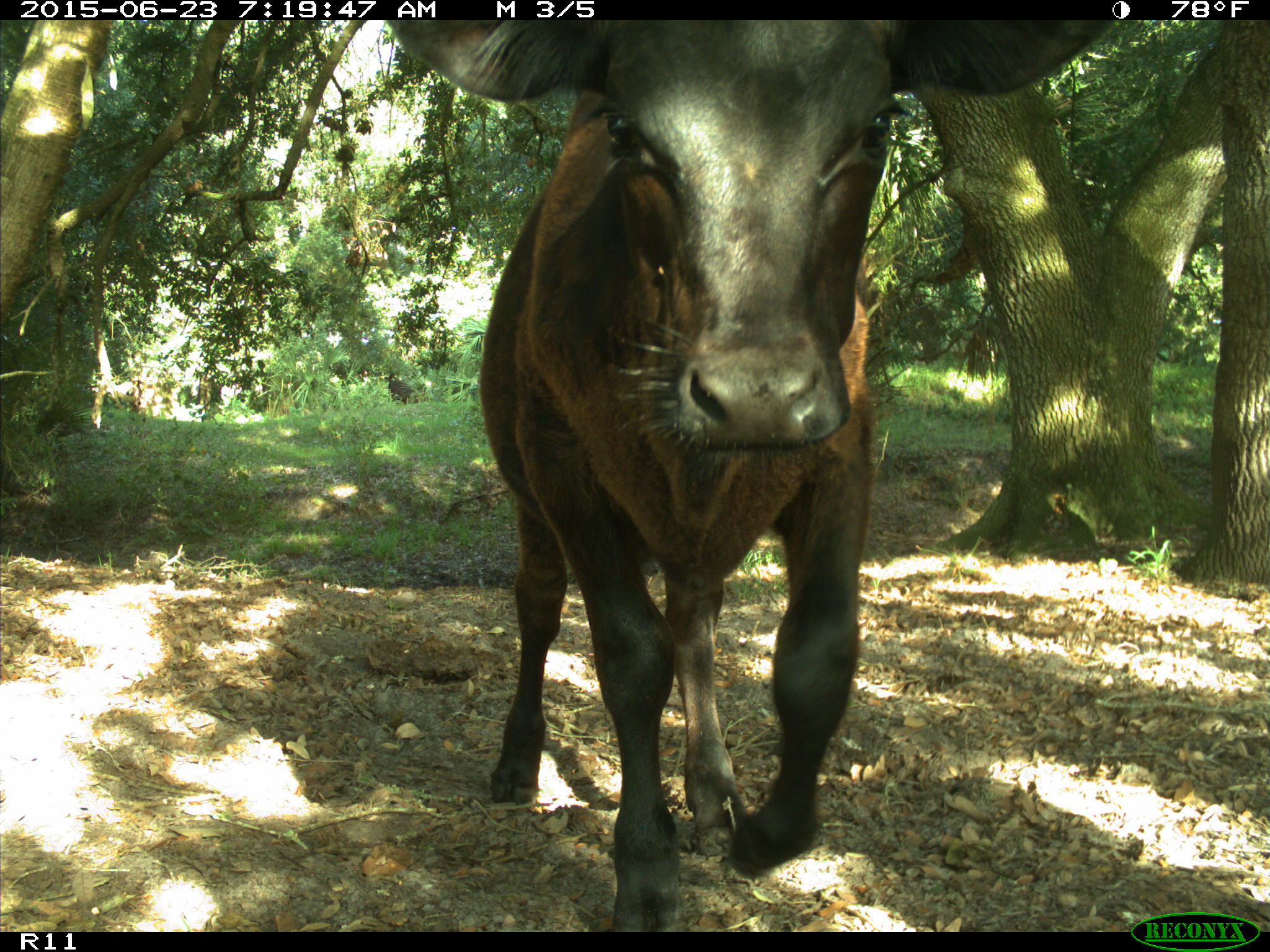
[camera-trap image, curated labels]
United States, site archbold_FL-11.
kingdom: Animalia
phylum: Chordata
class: Mammalia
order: Artiodactyla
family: Bovidae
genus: Bos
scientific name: Bos taurus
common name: domestic cow